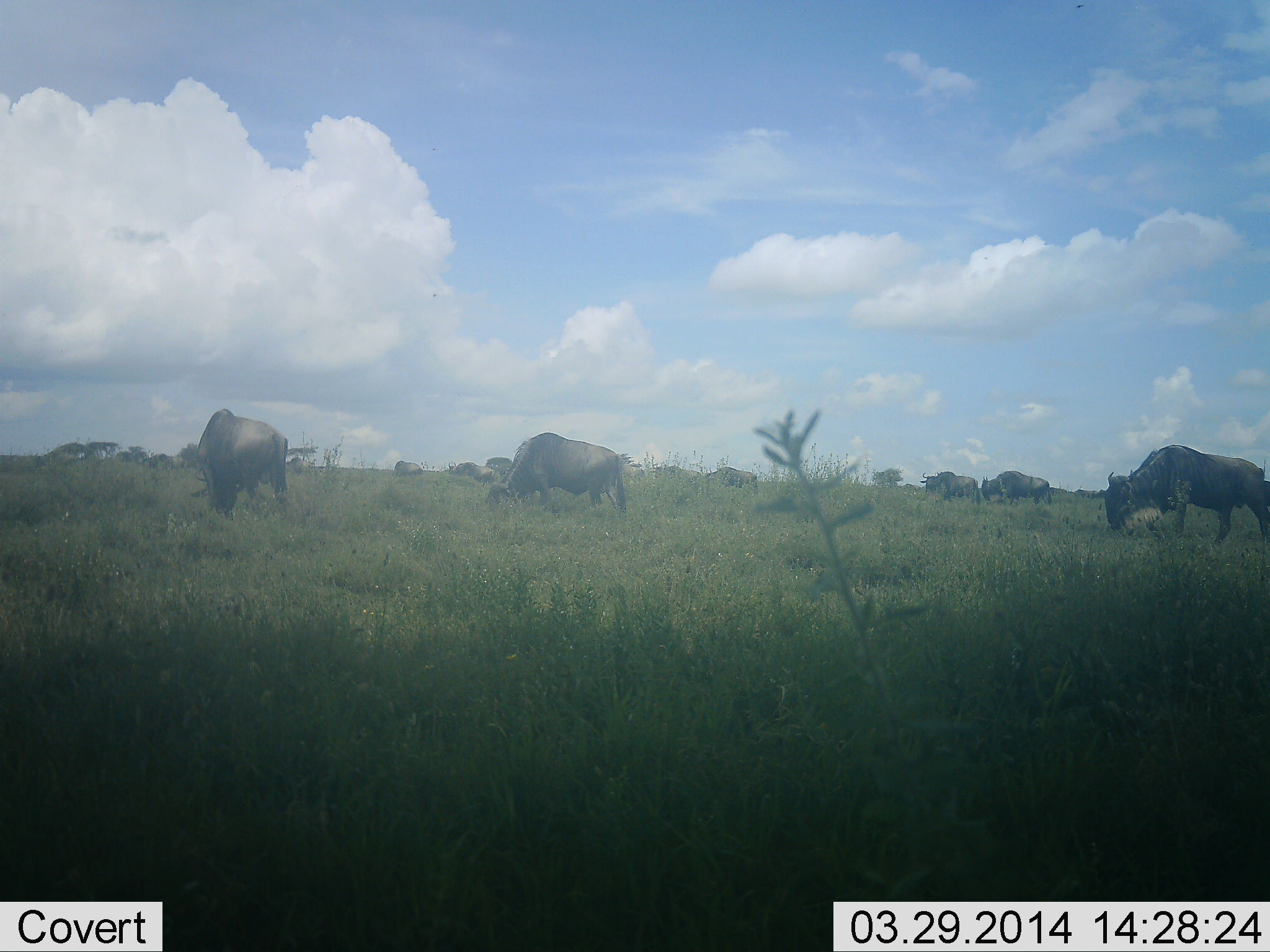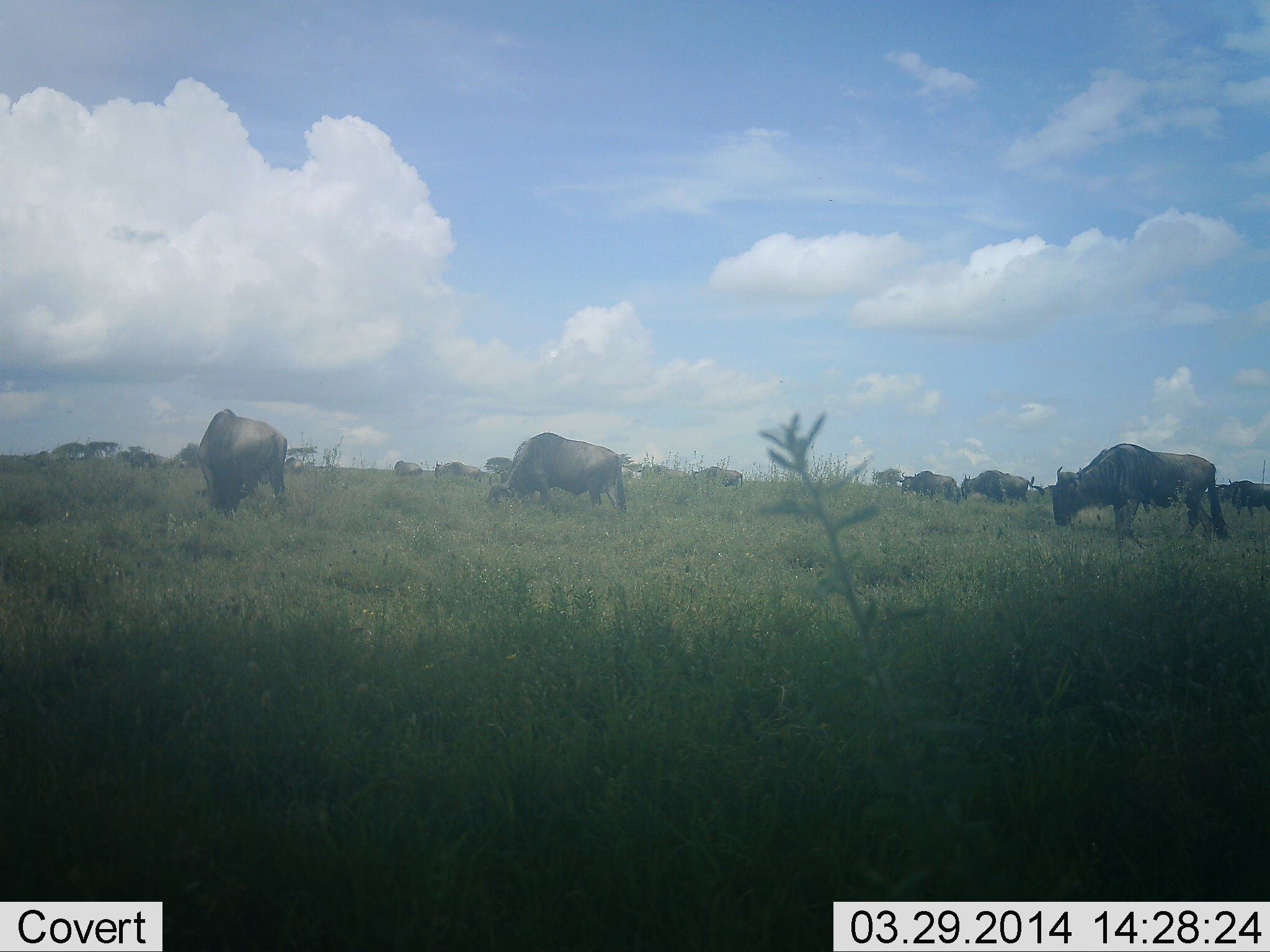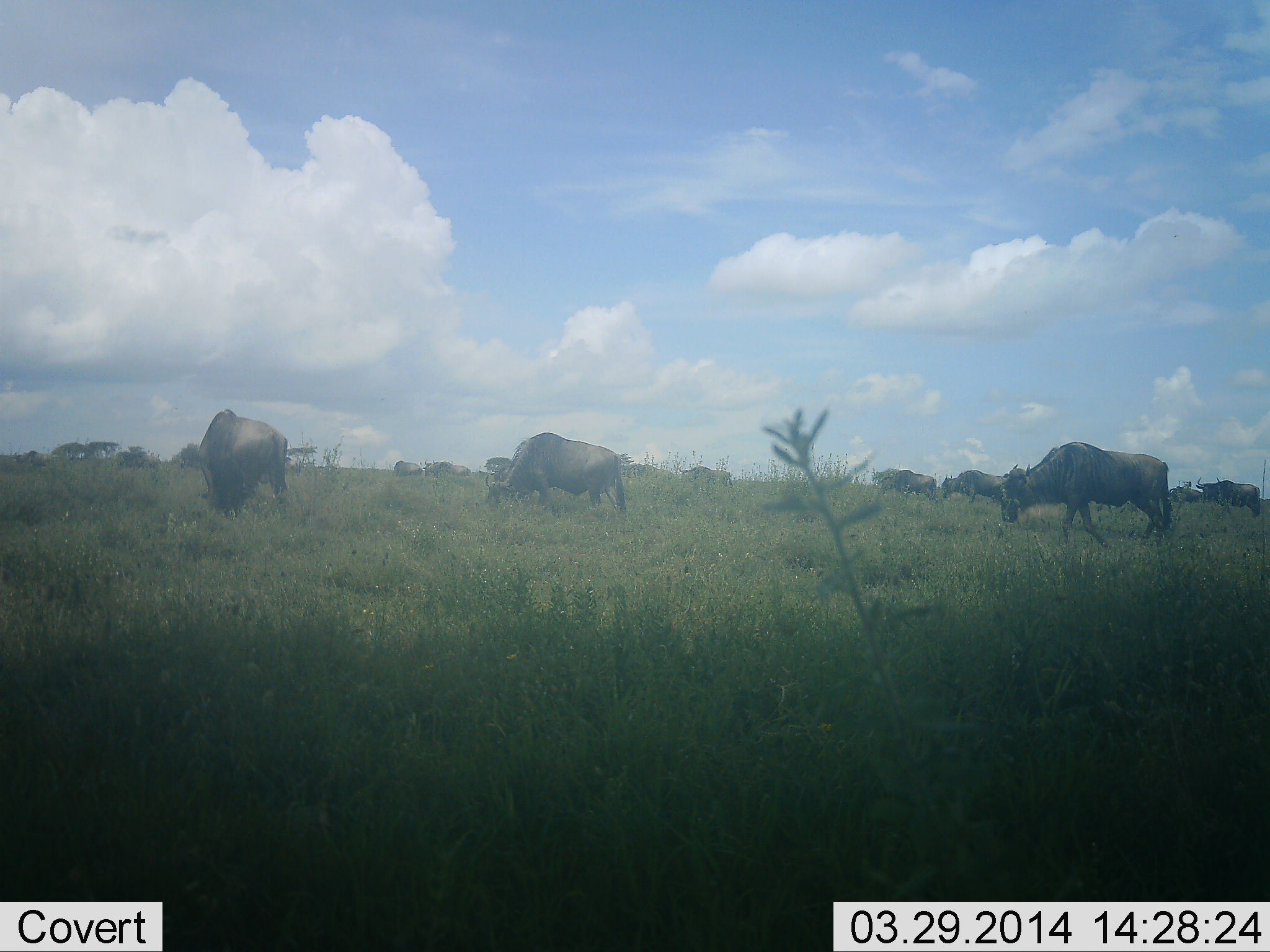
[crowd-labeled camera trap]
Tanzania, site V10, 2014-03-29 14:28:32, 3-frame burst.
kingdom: Animalia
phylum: Chordata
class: Mammalia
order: Artiodactyla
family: Bovidae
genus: Connochaetes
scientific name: Connochaetes taurinus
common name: blue wildebeest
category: wildebeest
Wildebeest (blue wildebeest) (Connochaetes taurinus), count 11-50. Behavior (volunteer vote fractions): standing 20%, resting 0%, moving 60%, interacting 10%. Young present (vote fraction): 0%. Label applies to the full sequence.